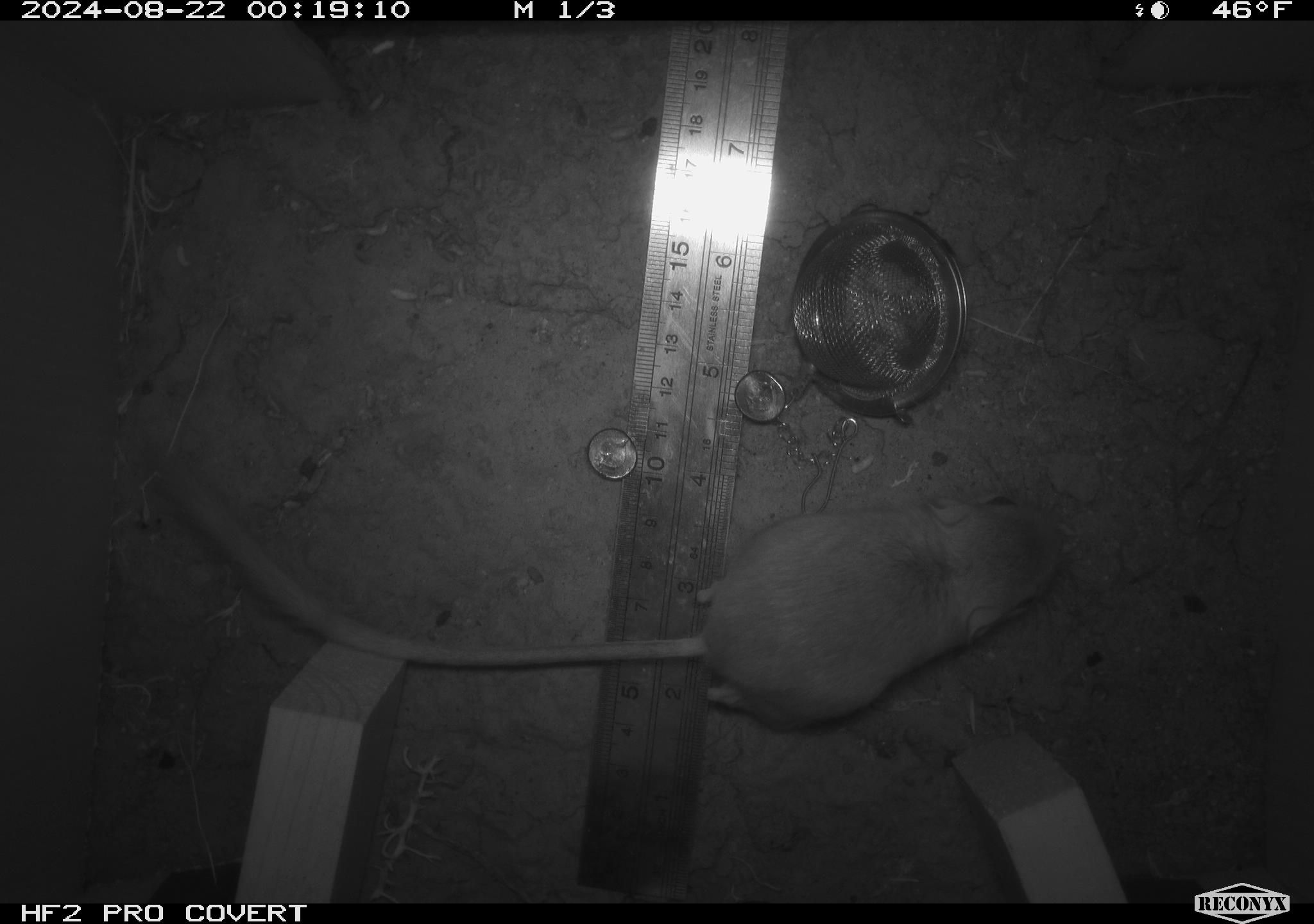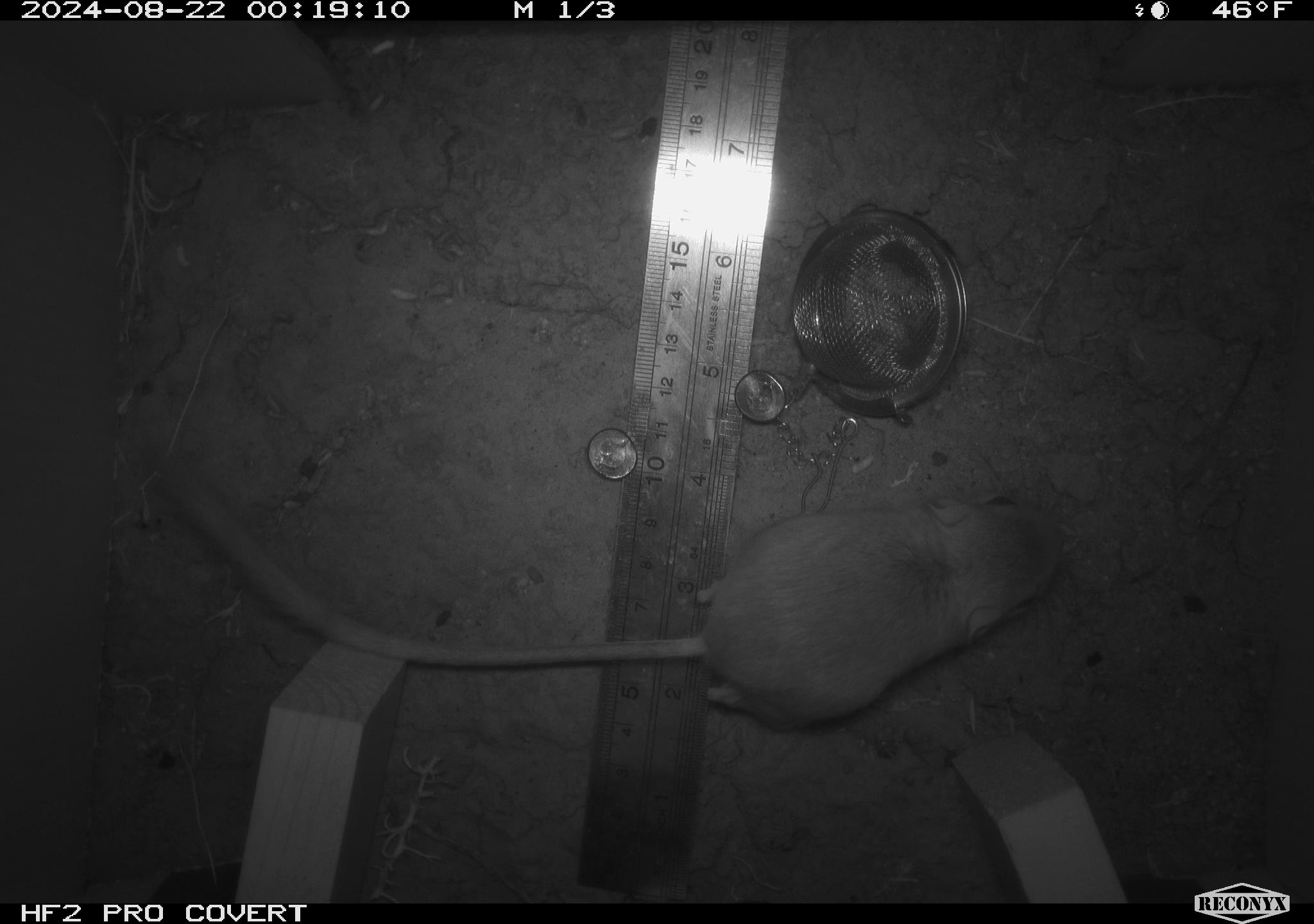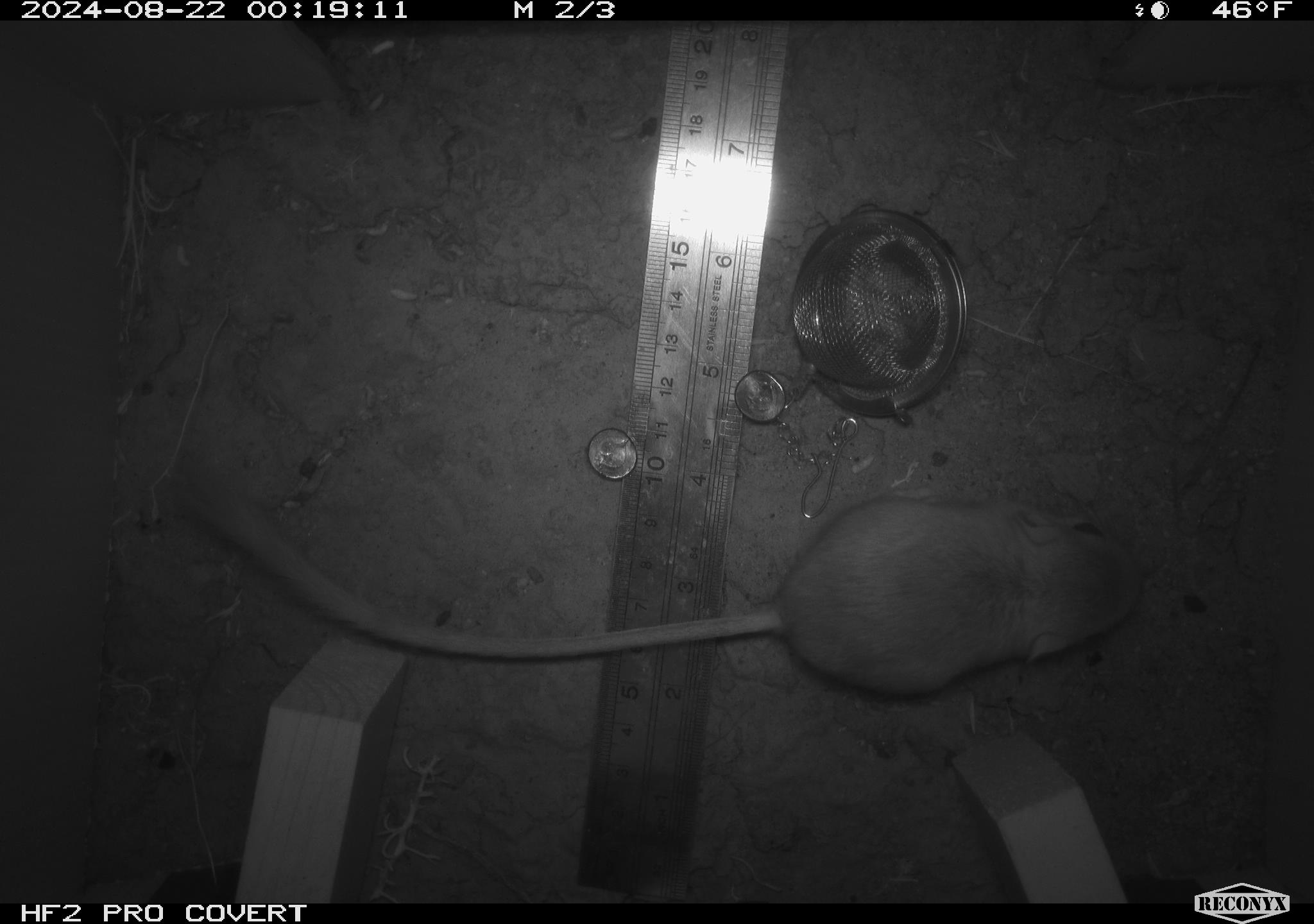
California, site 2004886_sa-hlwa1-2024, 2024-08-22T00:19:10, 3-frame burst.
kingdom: Animalia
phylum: Chordata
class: Mammalia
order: Rodentia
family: Heteromyidae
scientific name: Heteromyidae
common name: kangaroo rats and pocket mice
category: heteromyidae family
Heteromyidae family (kangaroo rats and pocket mice) (Heteromyidae).